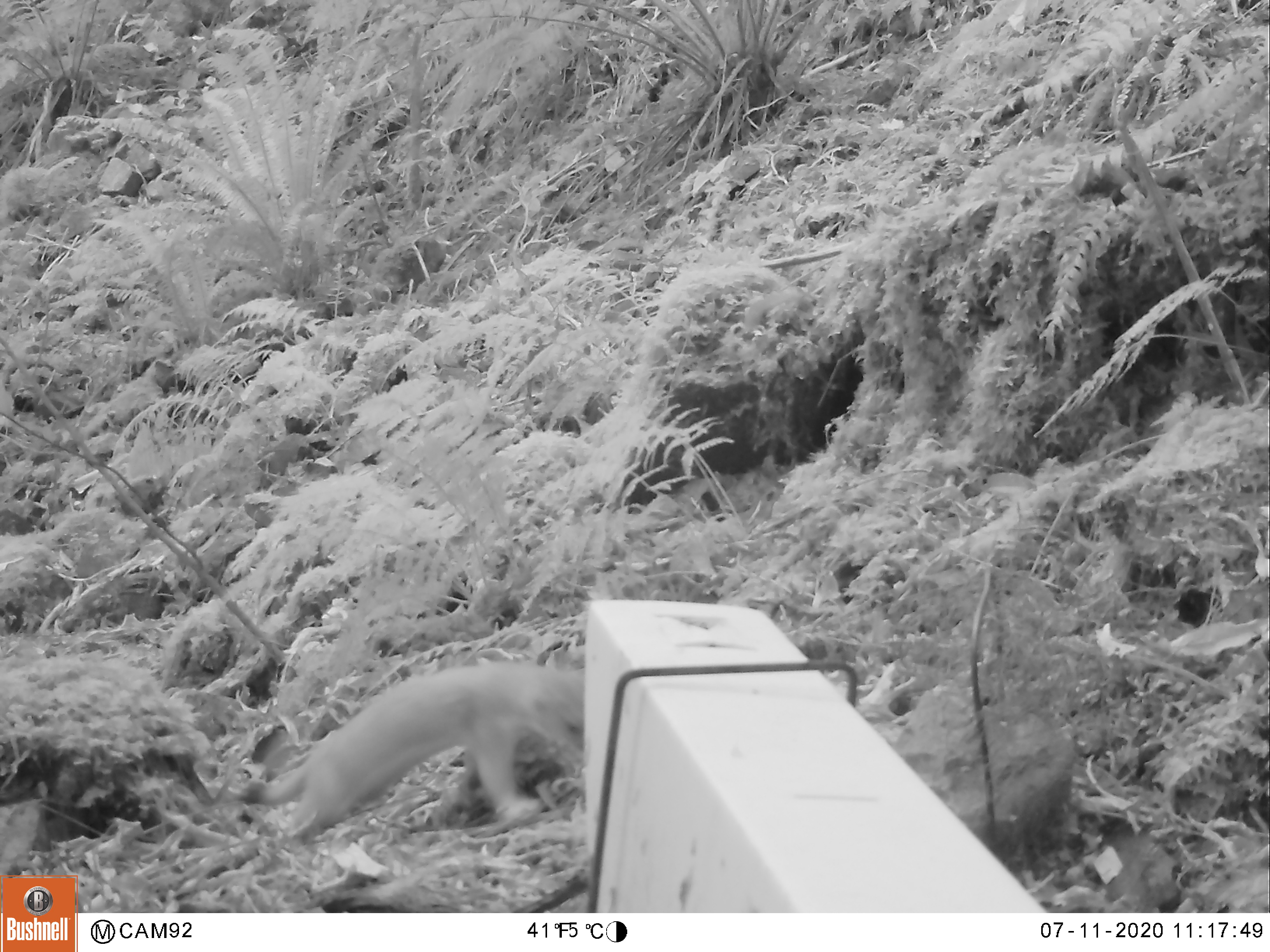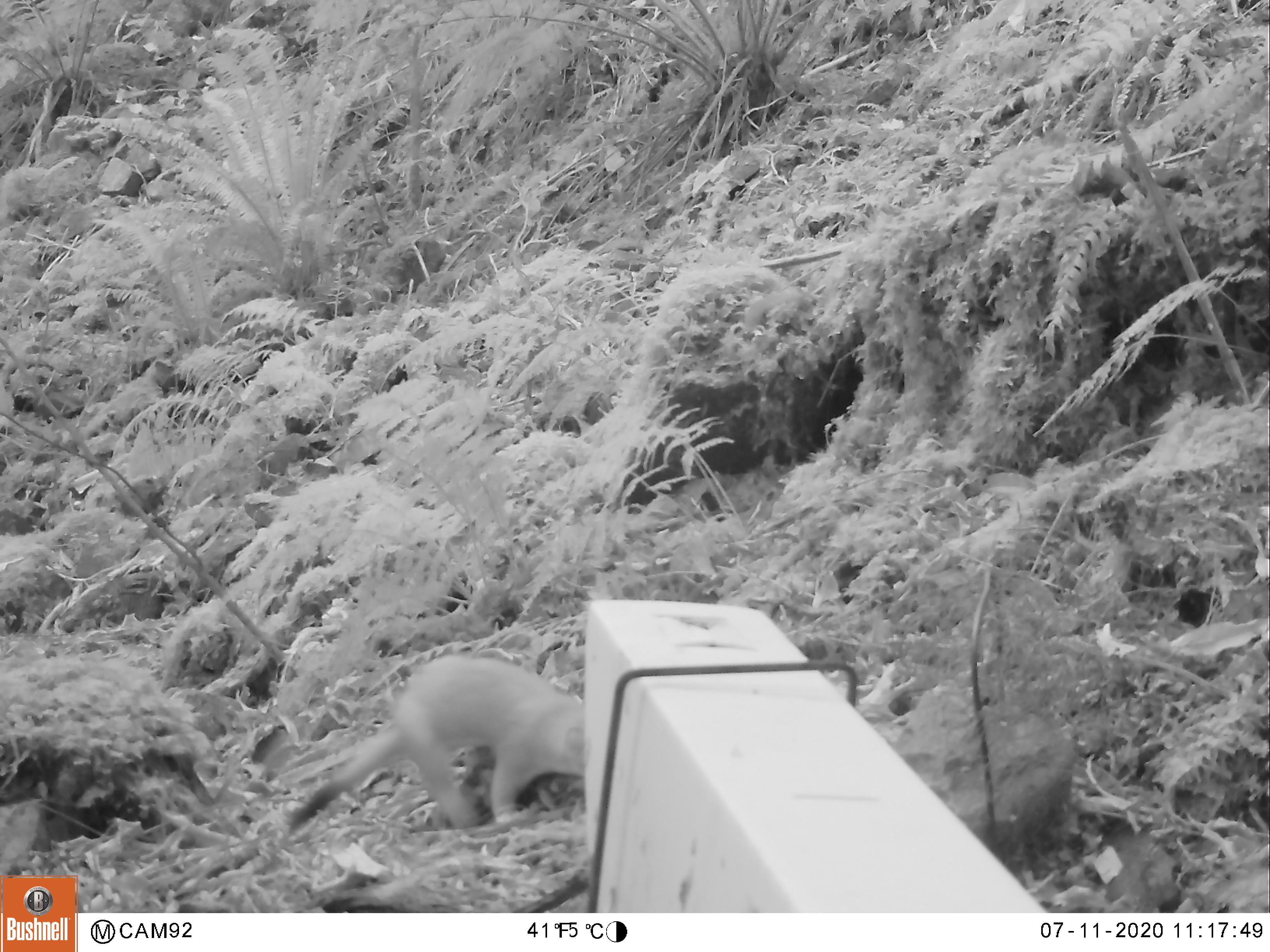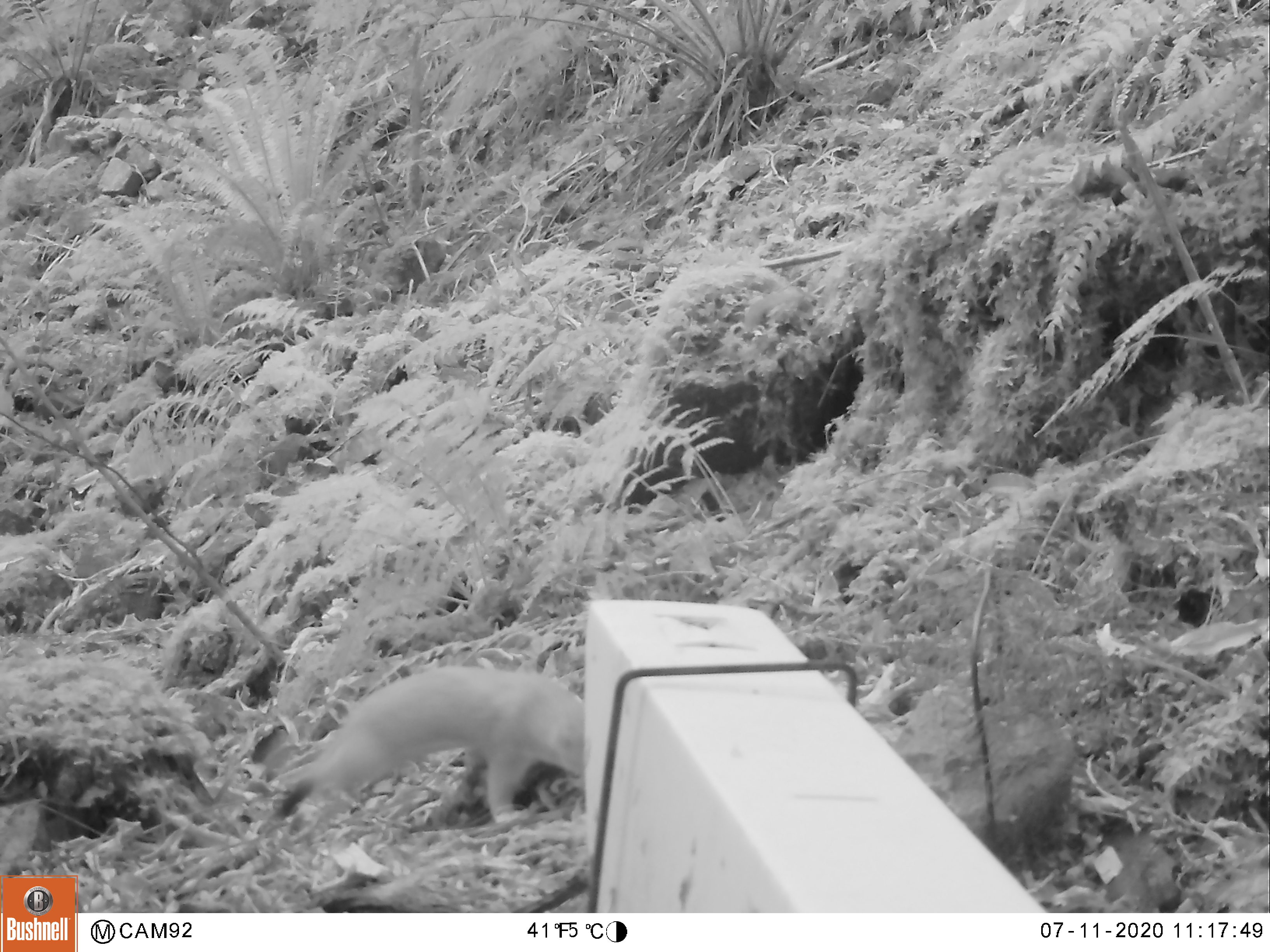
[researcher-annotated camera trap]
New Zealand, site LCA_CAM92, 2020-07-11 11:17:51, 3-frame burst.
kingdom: Animalia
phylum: Chordata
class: Mammalia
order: Carnivora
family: Mustelidae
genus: Mustela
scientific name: Mustela erminea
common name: stoat